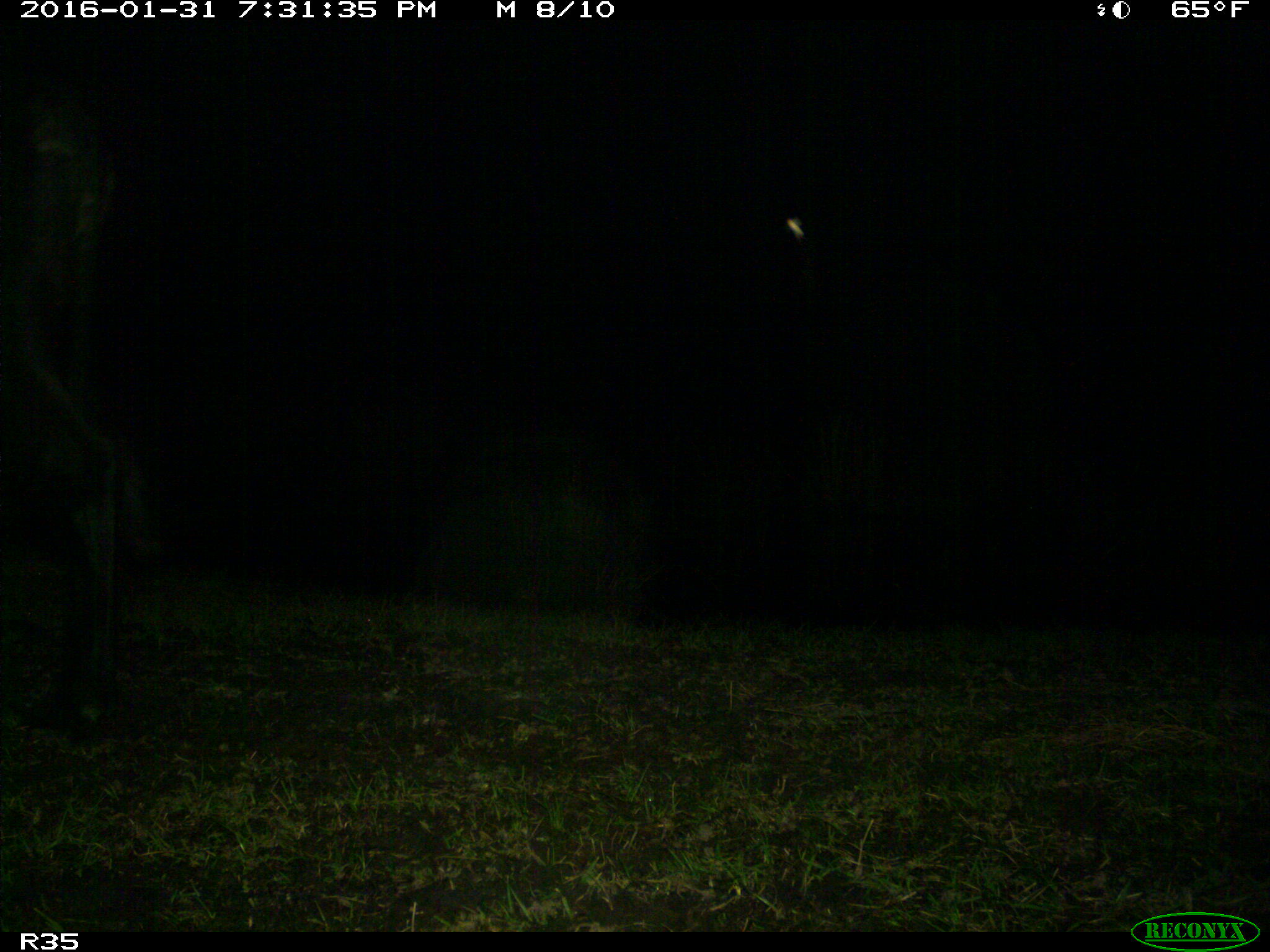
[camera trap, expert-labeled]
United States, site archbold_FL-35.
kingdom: Animalia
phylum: Chordata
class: Mammalia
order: Artiodactyla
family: Bovidae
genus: Bos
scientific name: Bos taurus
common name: domestic cow